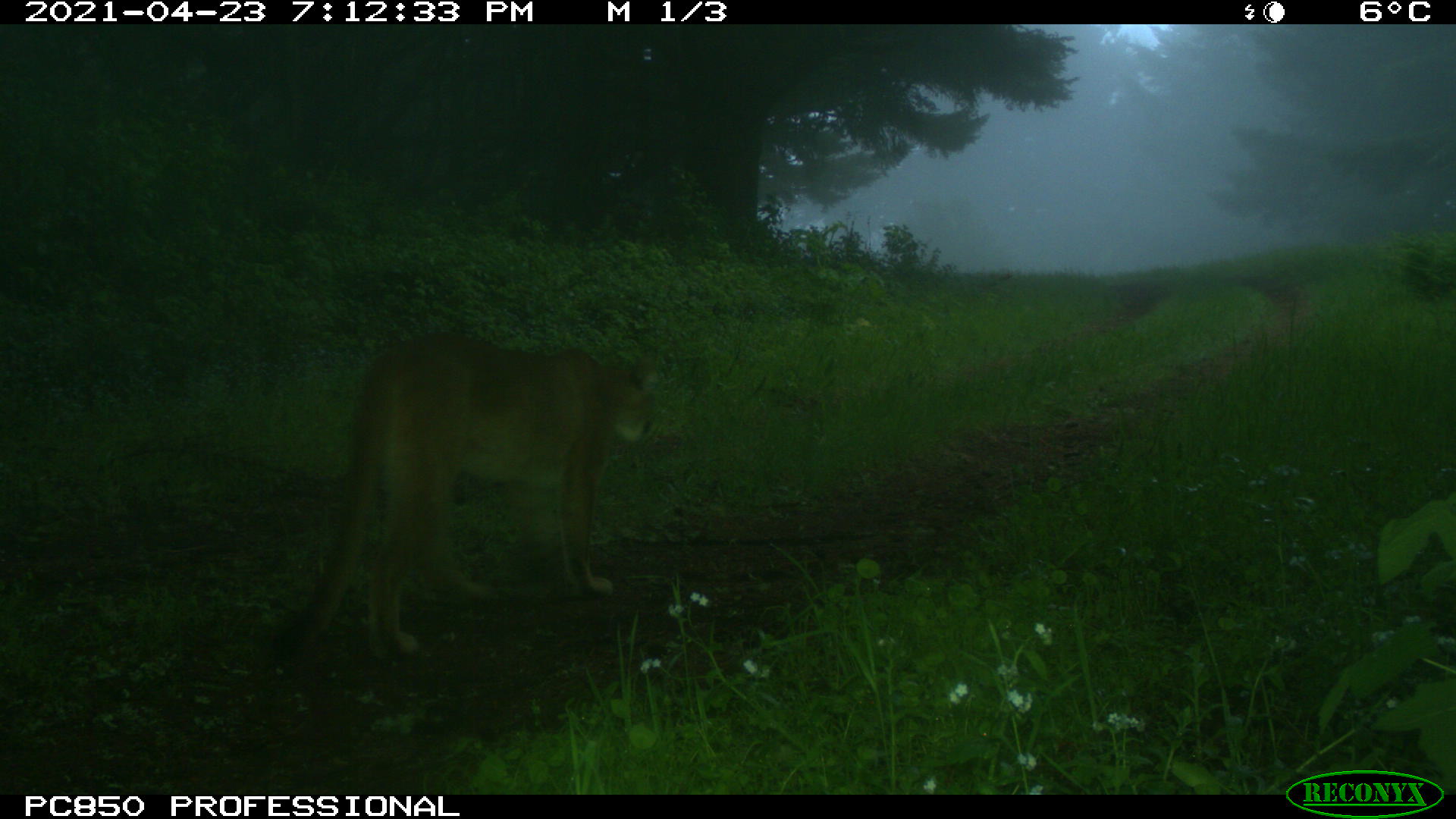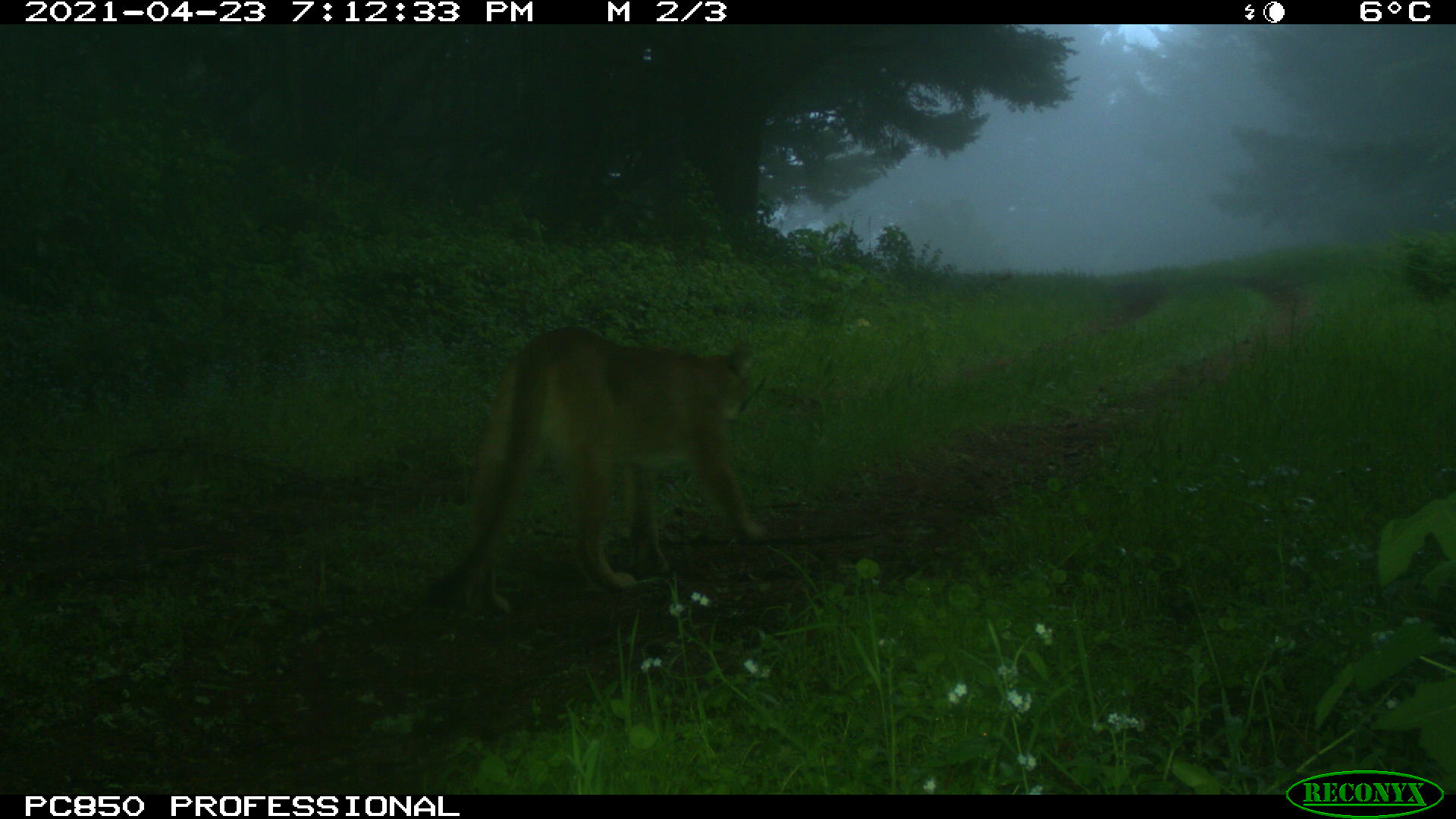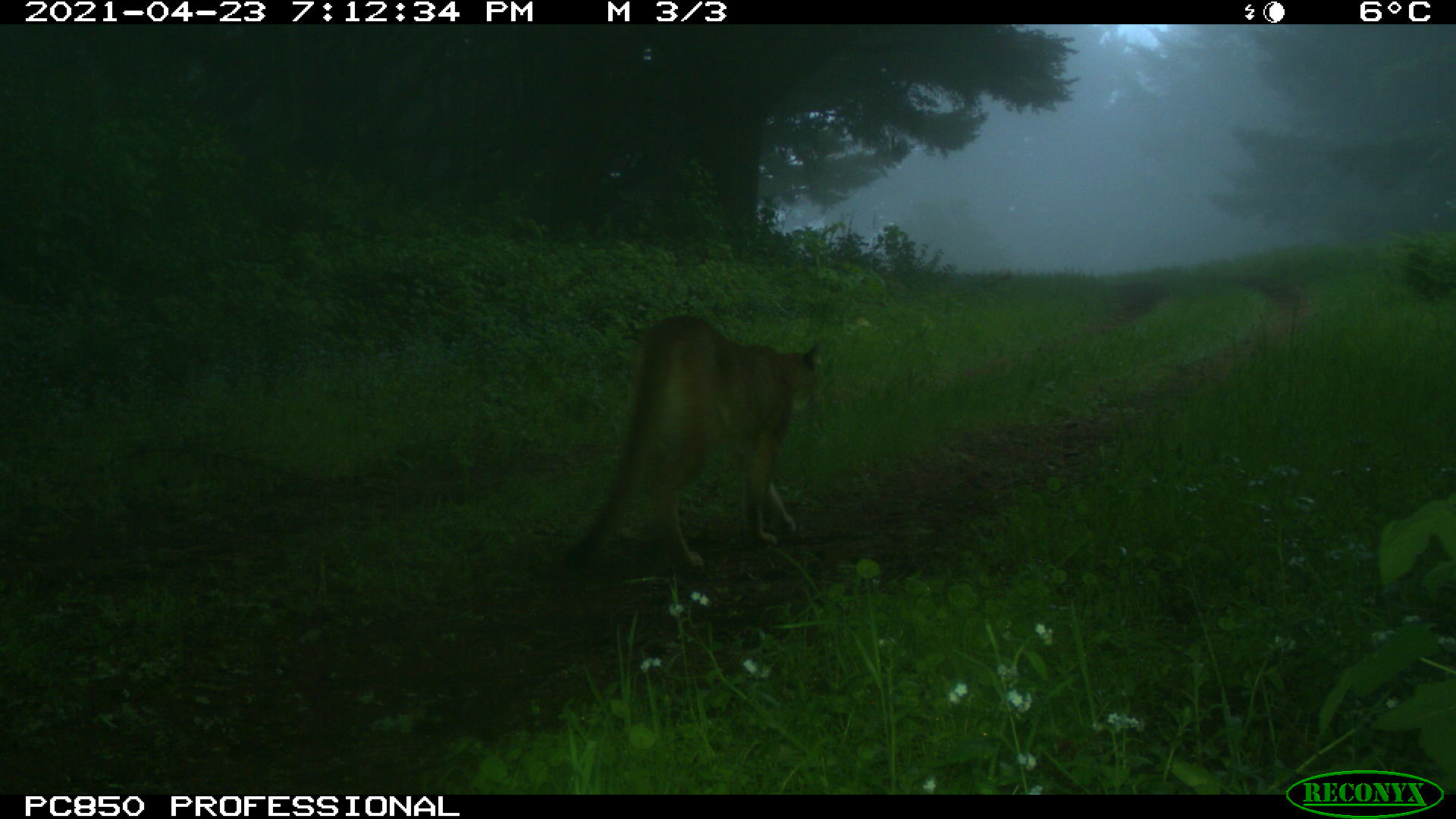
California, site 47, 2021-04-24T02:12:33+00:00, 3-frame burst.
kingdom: Animalia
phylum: Chordata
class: Mammalia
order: Carnivora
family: Felidae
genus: Puma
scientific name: Puma concolor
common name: puma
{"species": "puma (Puma concolor)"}